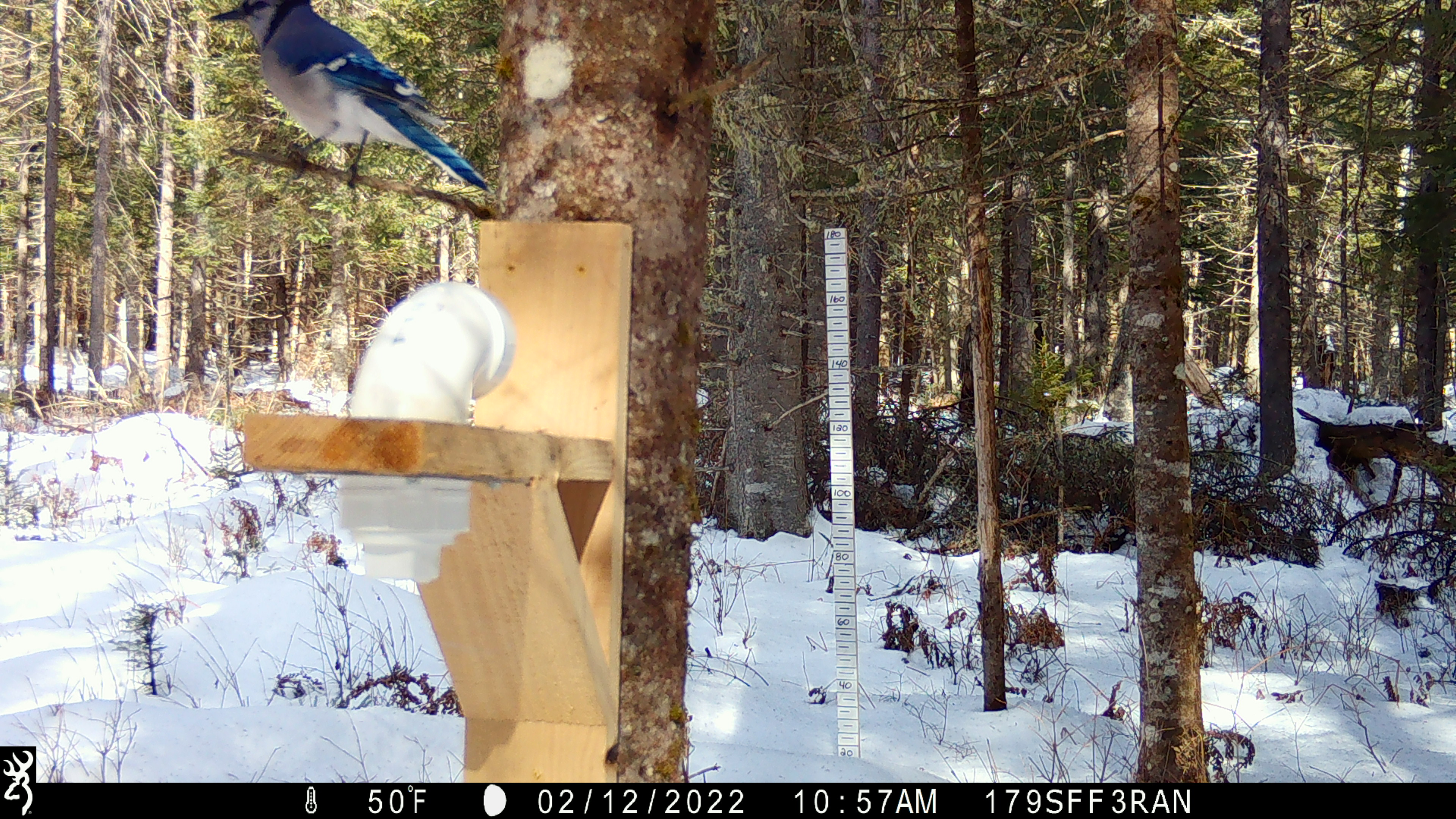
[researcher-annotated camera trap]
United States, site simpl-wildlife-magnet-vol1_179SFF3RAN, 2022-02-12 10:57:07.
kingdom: Animalia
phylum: Chordata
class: Aves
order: Passeriformes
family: Corvidae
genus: Cyanocitta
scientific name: Cyanocitta cristata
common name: blue jay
Blue jay (Cyanocitta cristata).